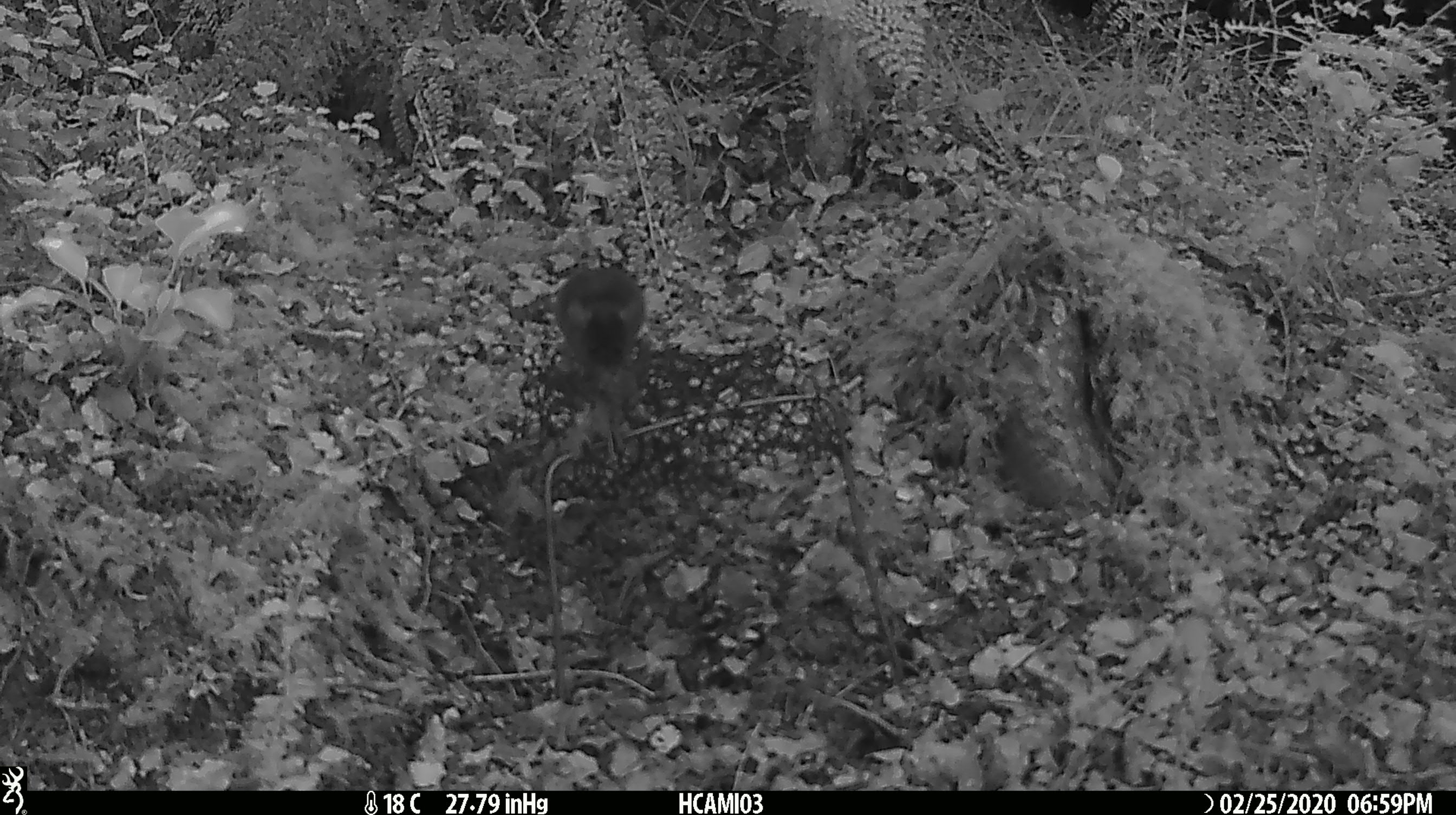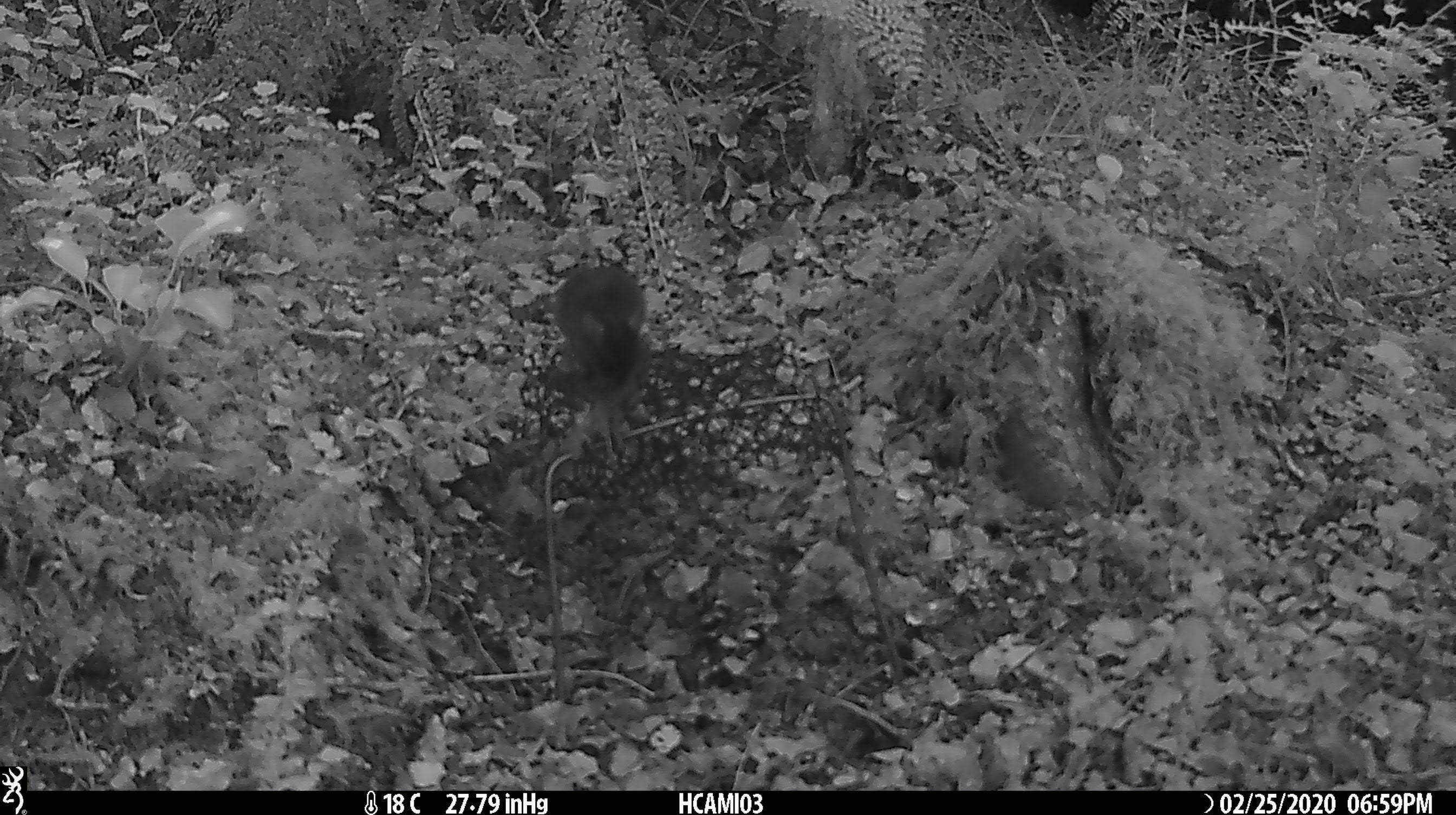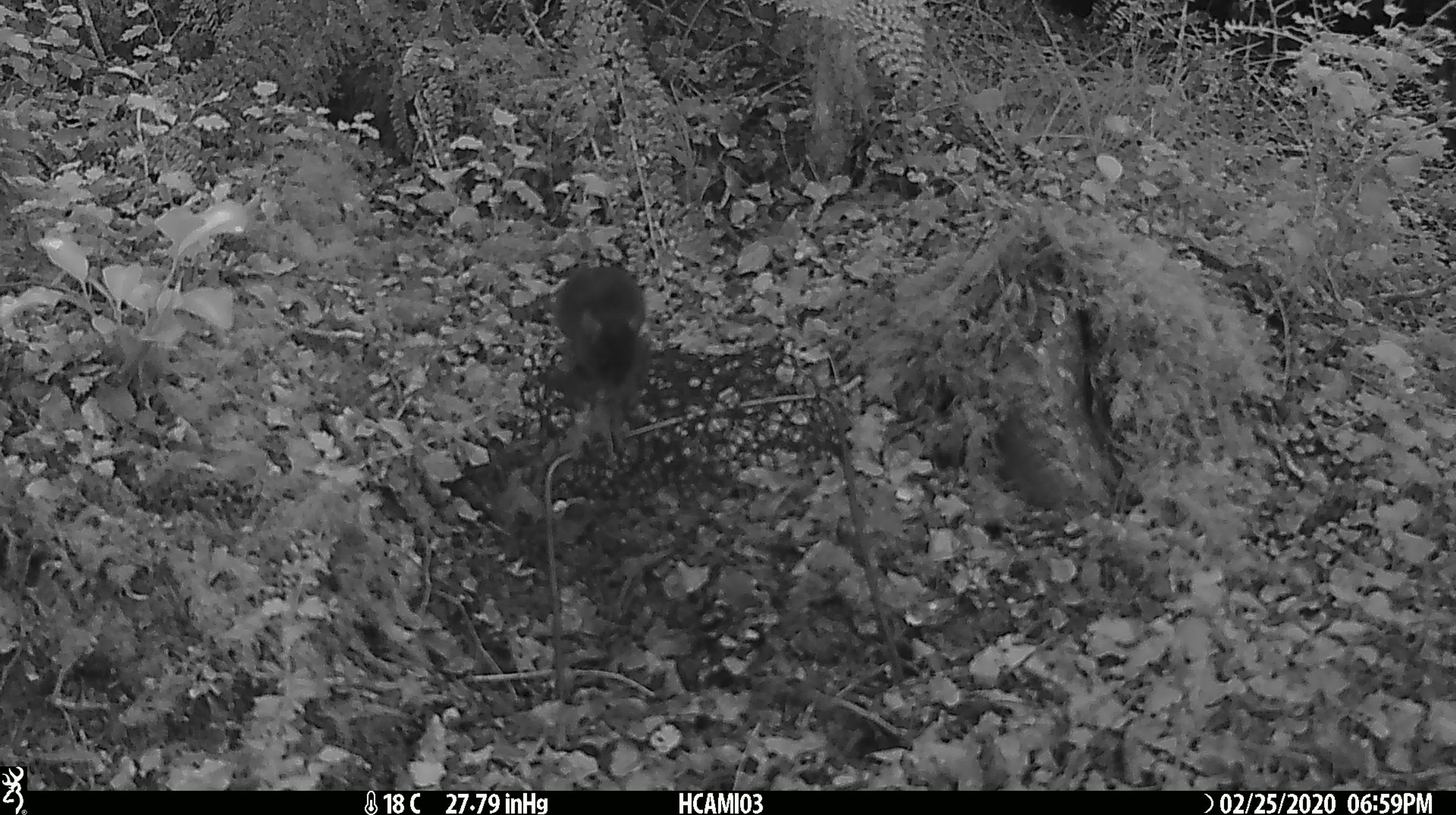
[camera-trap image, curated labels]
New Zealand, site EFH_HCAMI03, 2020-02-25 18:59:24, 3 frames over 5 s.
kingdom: Animalia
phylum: Chordata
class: Mammalia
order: Rodentia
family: Muridae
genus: Mus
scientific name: Mus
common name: mouse